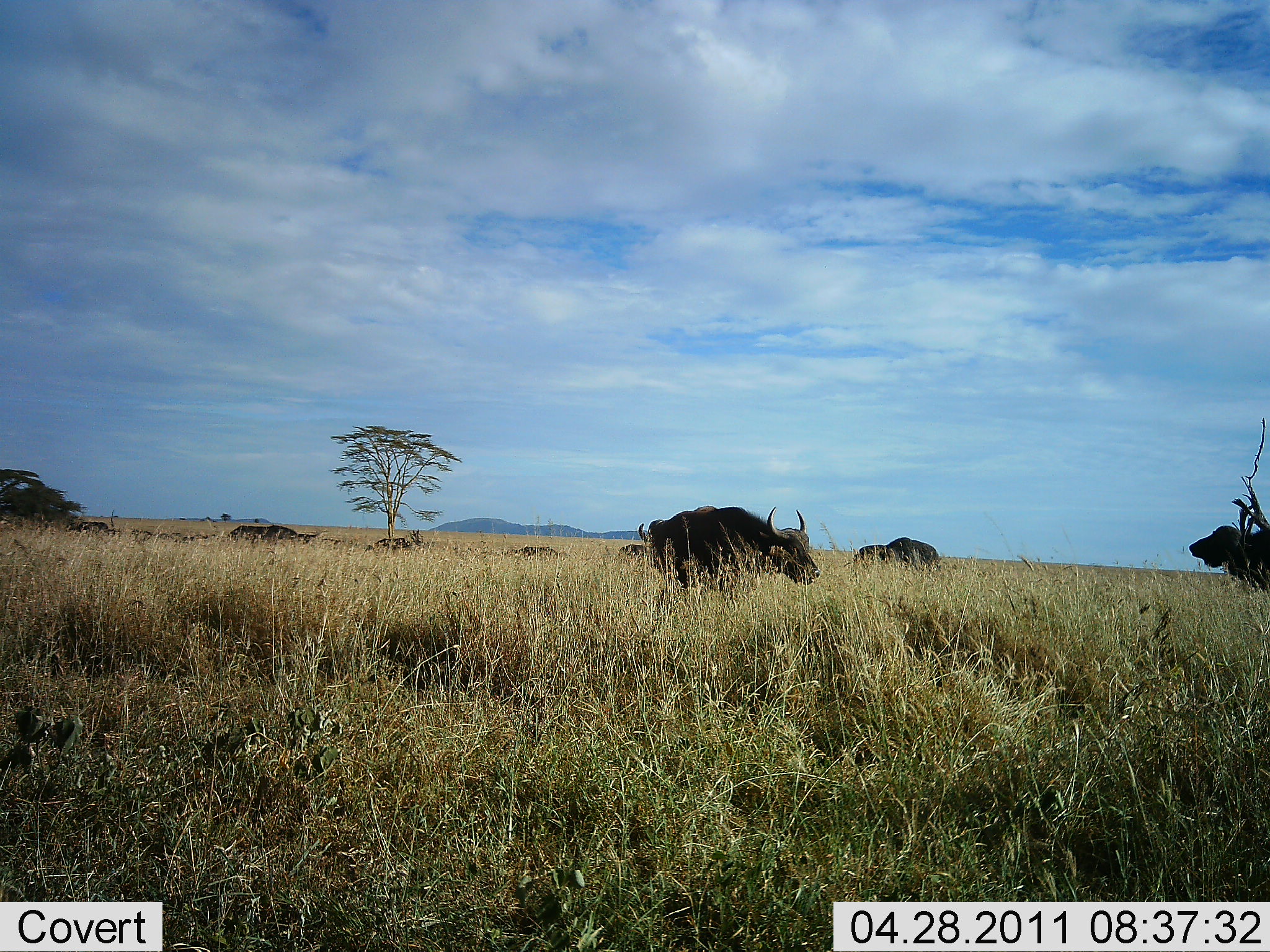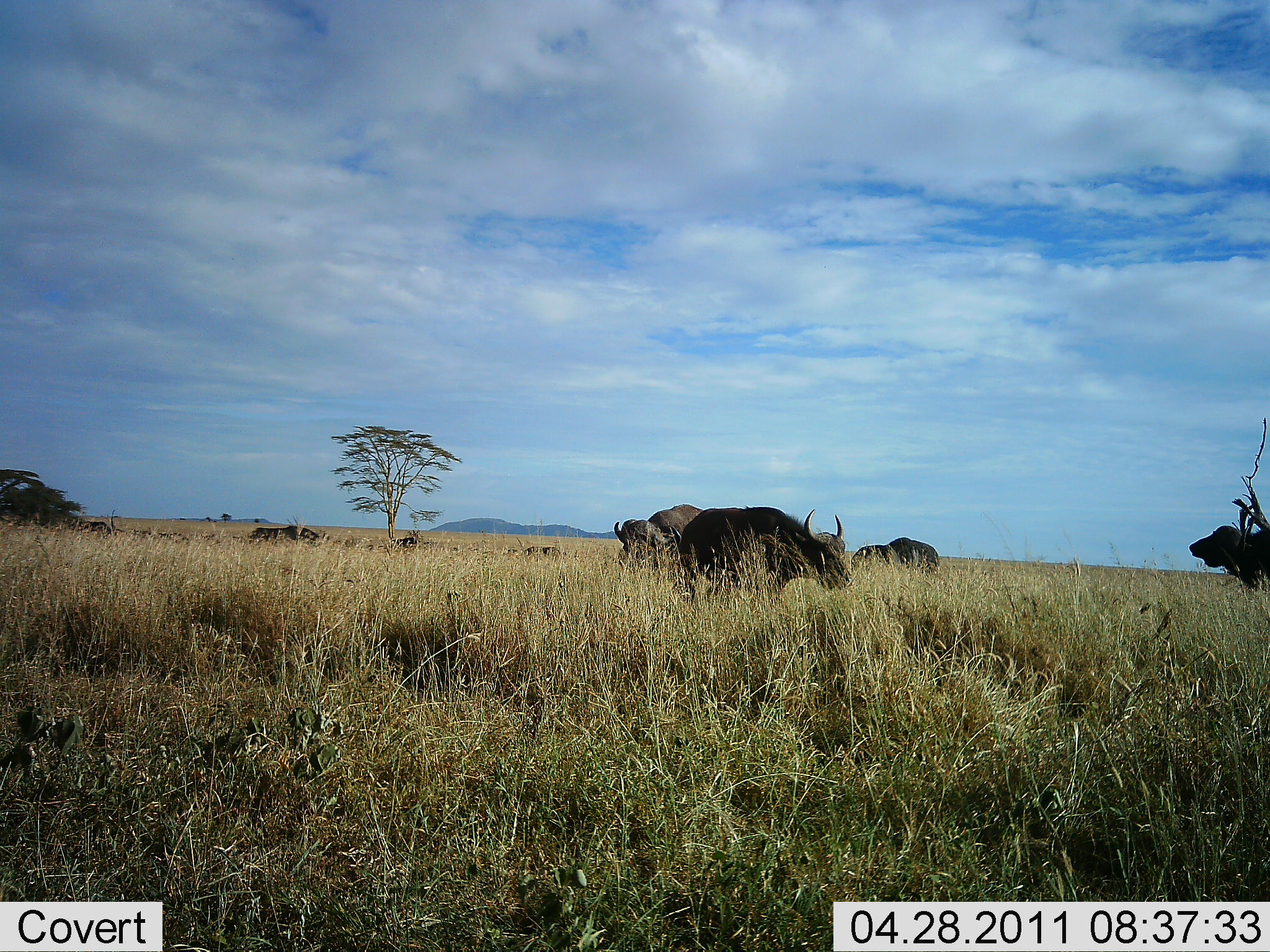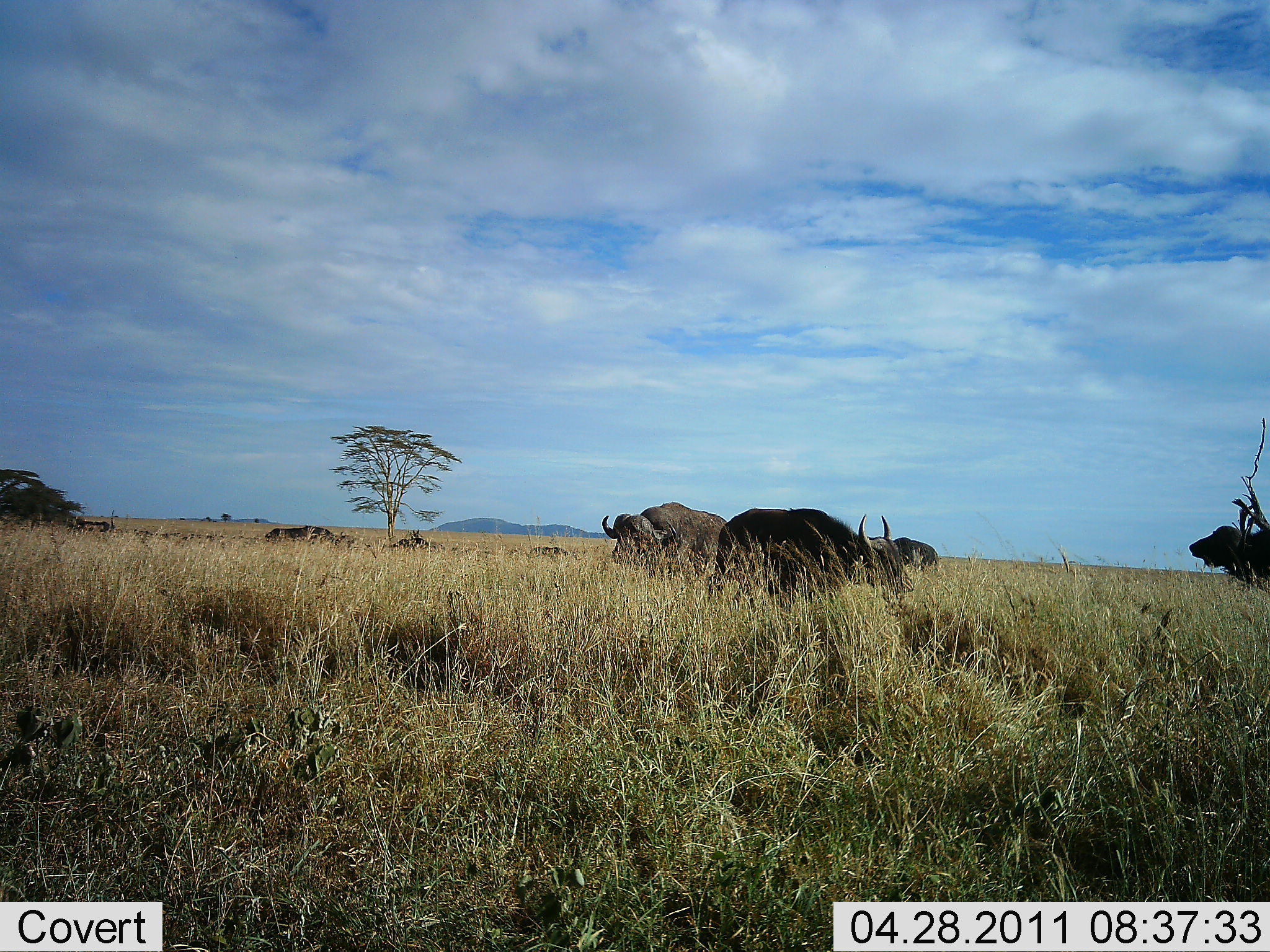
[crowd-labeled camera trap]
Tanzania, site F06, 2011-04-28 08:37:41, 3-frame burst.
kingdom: Animalia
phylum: Chordata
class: Mammalia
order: Artiodactyla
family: Bovidae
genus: Syncerus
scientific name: Syncerus caffer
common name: cape buffalo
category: buffalo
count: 7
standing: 70%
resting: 0%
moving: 60%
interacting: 0%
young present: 0%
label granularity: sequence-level